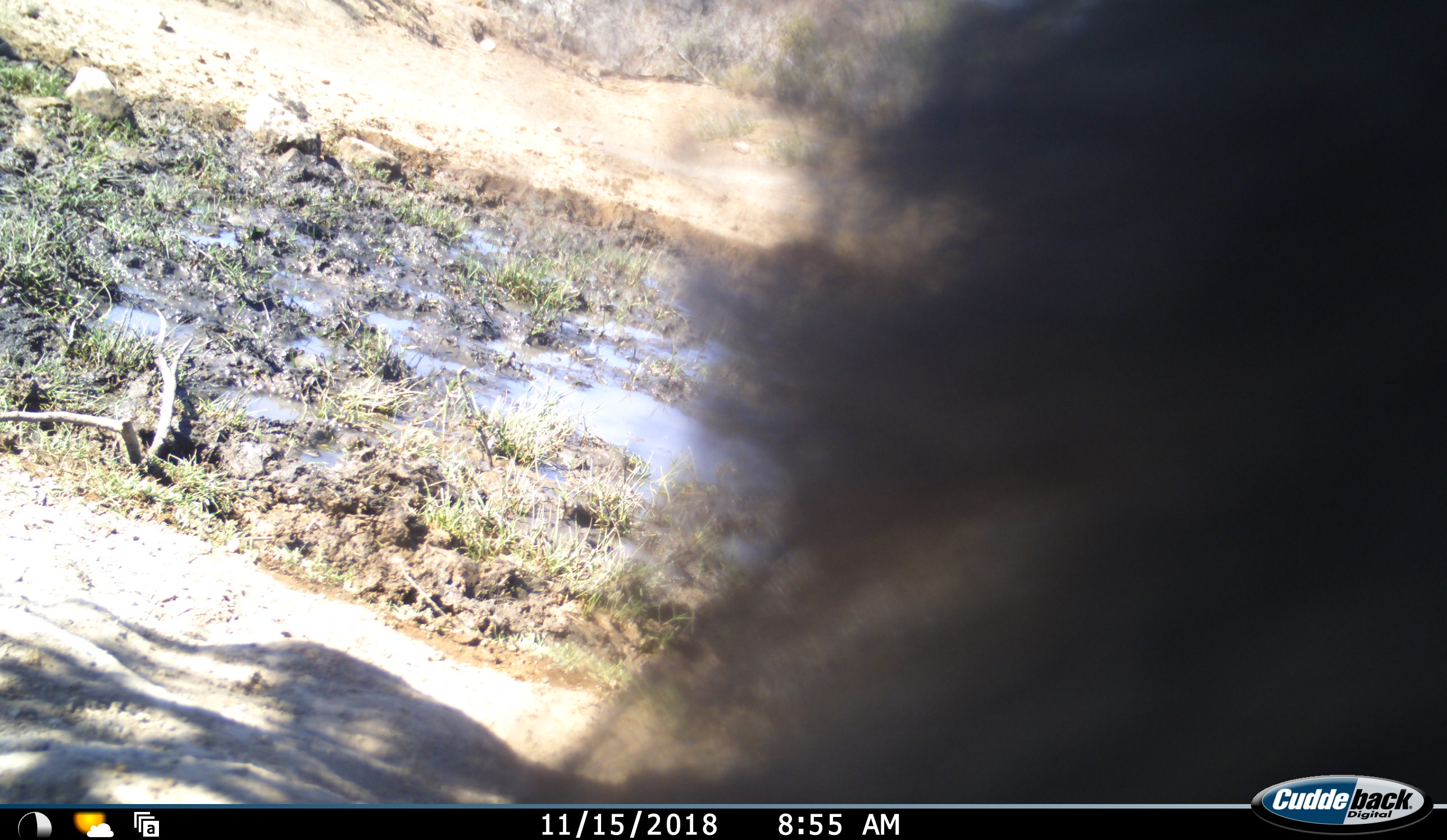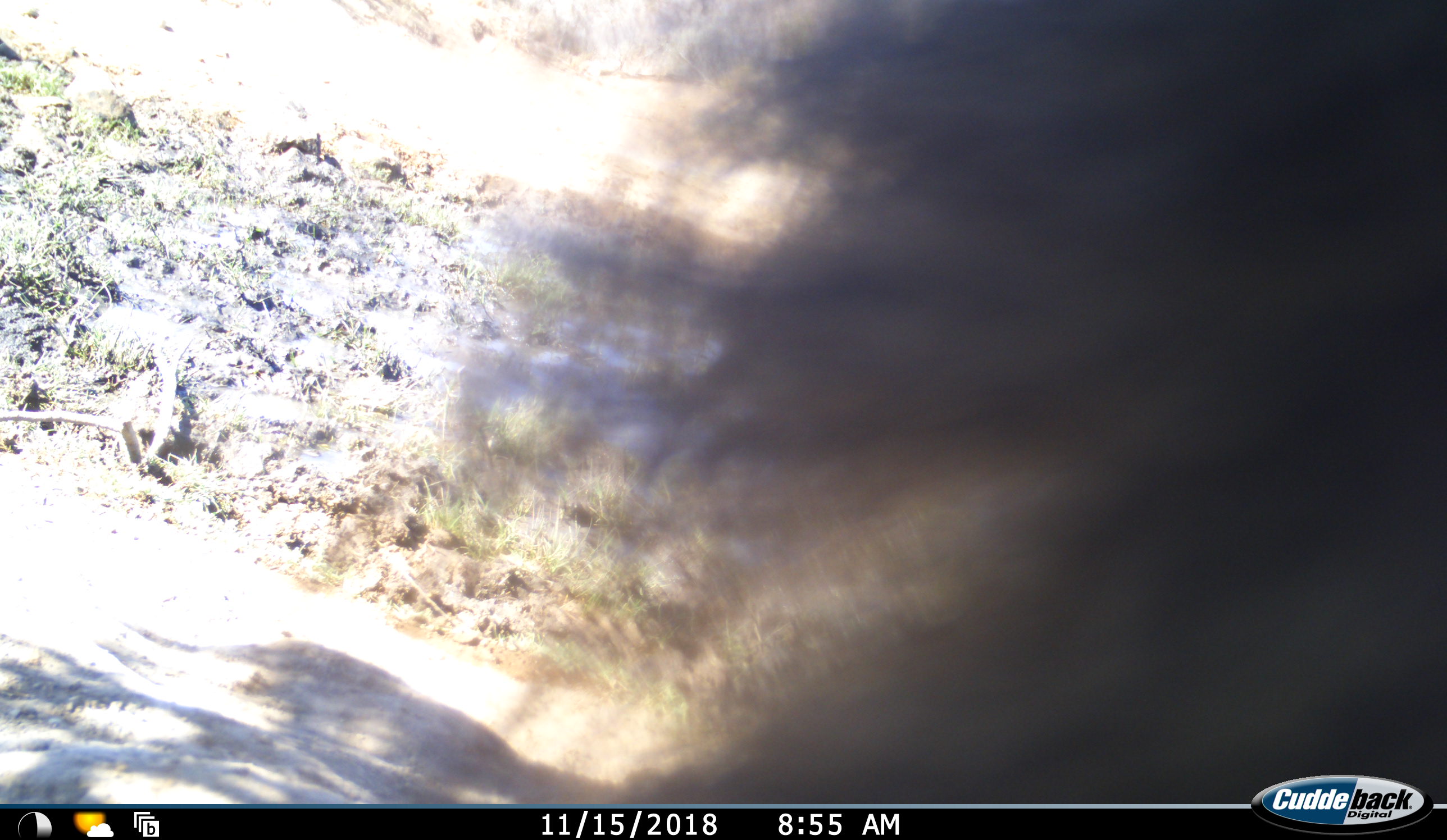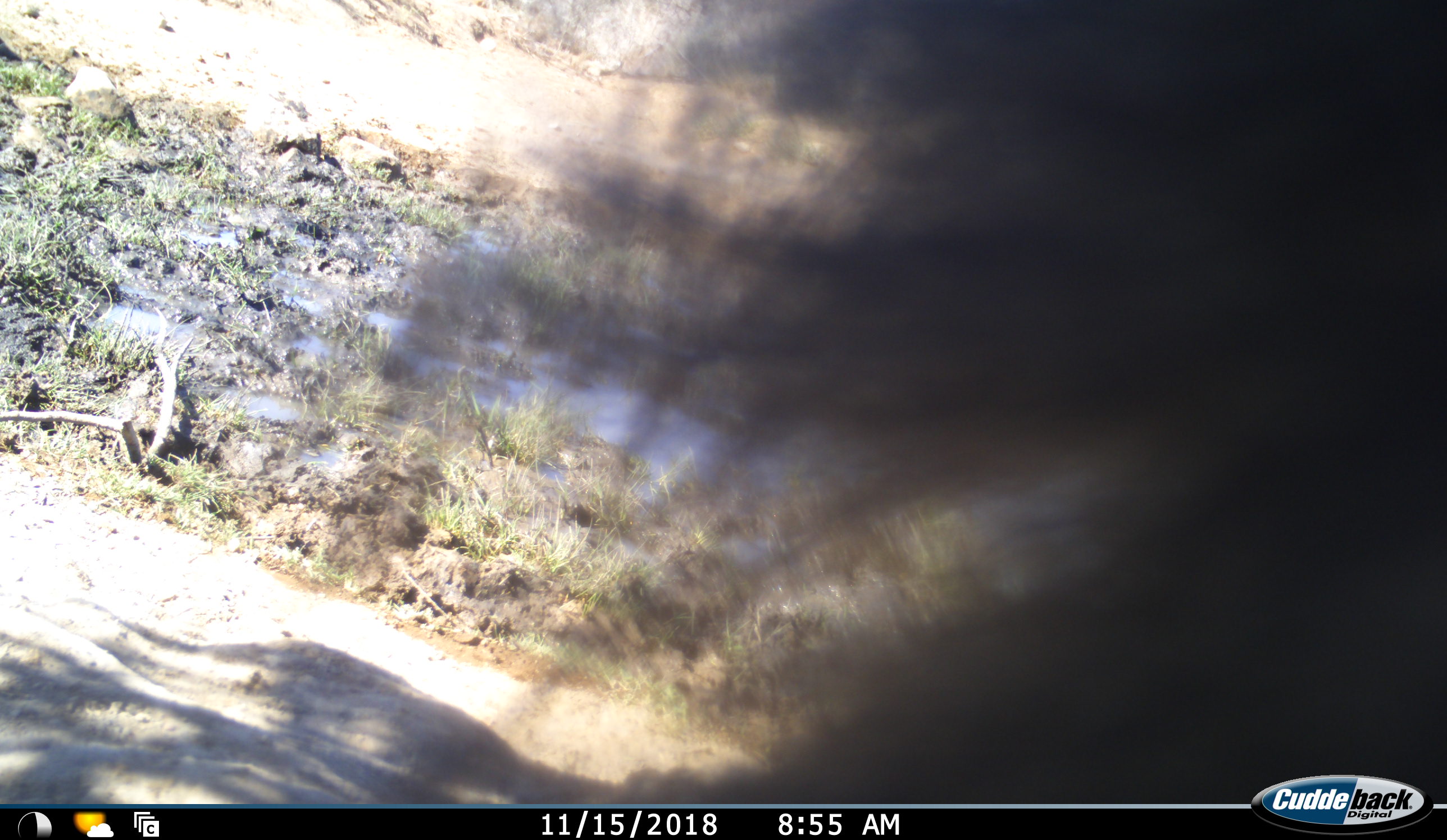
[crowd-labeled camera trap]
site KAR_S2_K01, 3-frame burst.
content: unidentified animal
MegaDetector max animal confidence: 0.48